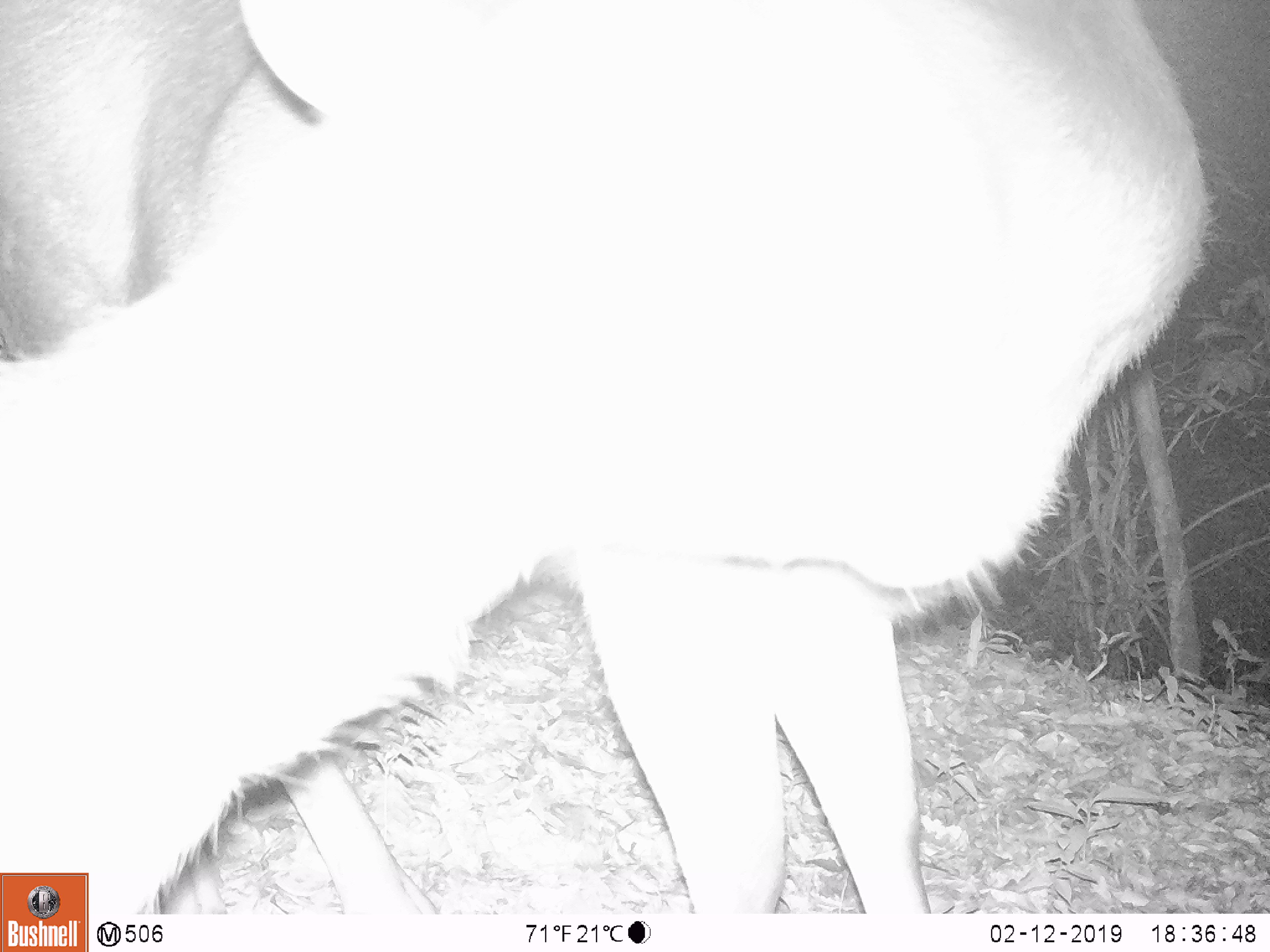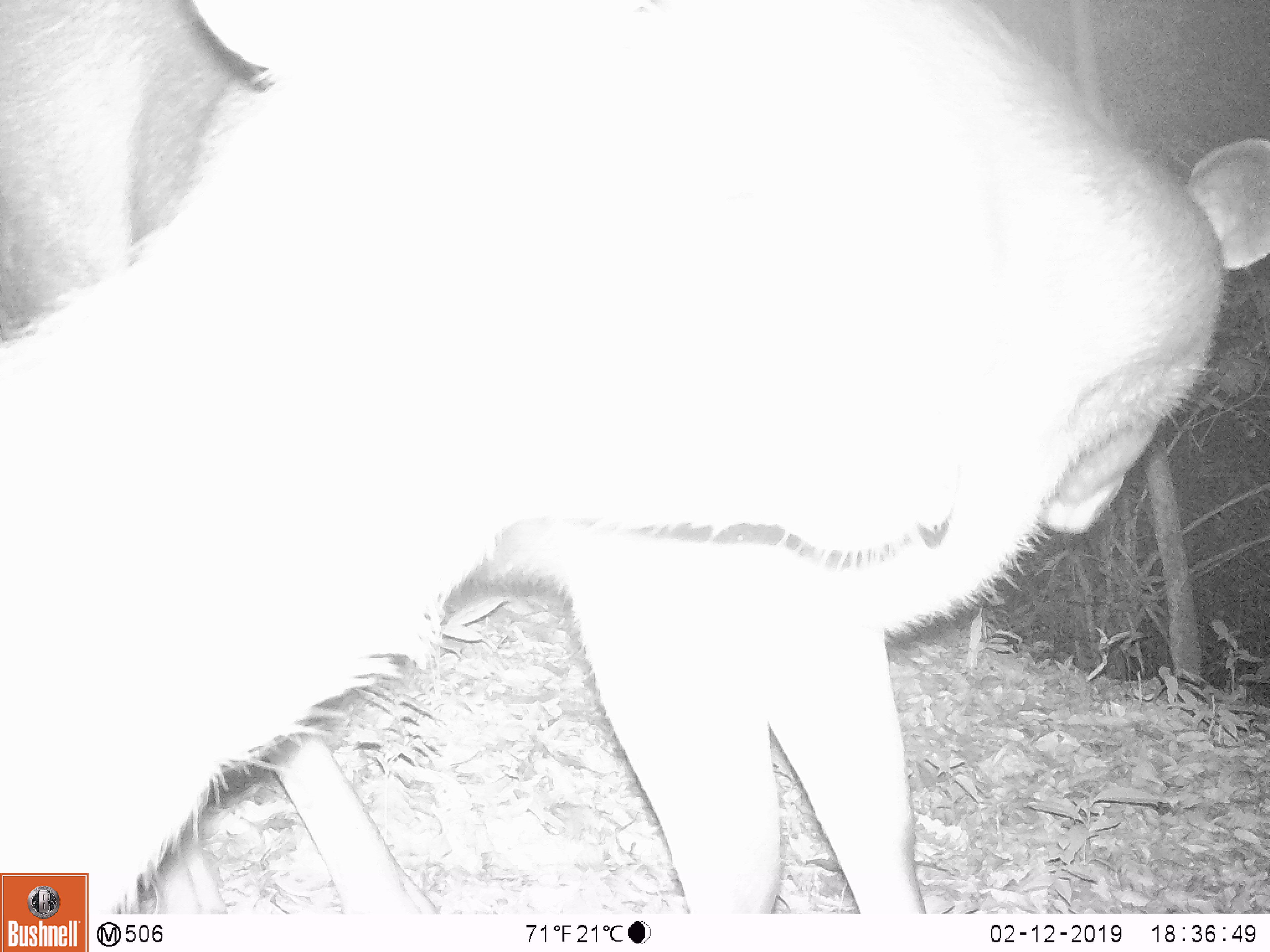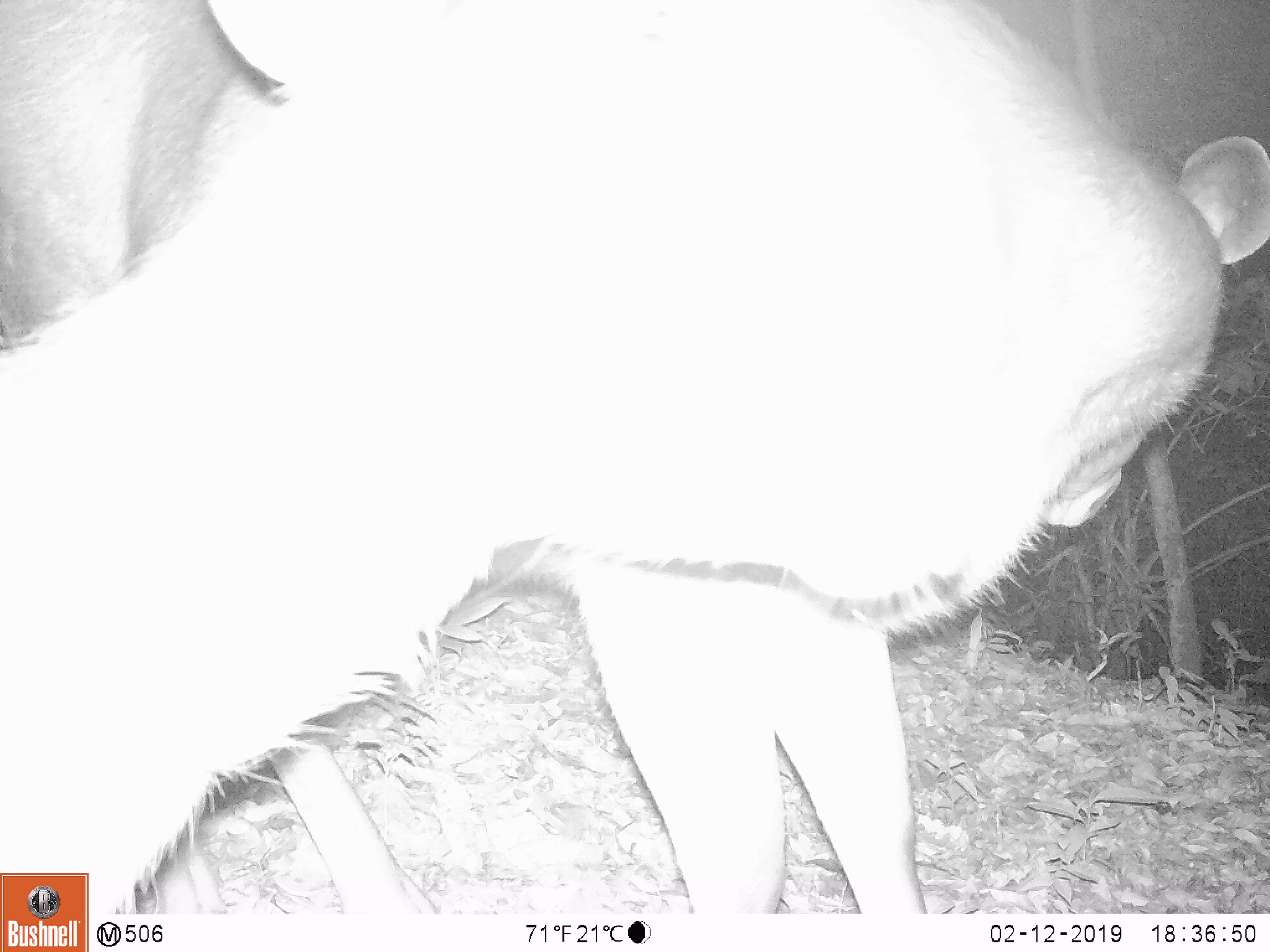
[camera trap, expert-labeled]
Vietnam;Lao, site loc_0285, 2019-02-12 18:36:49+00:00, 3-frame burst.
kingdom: Animalia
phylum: Chordata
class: Mammalia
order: Artiodactyla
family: Cervidae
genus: Rusa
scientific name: Rusa unicolor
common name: sambar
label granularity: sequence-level